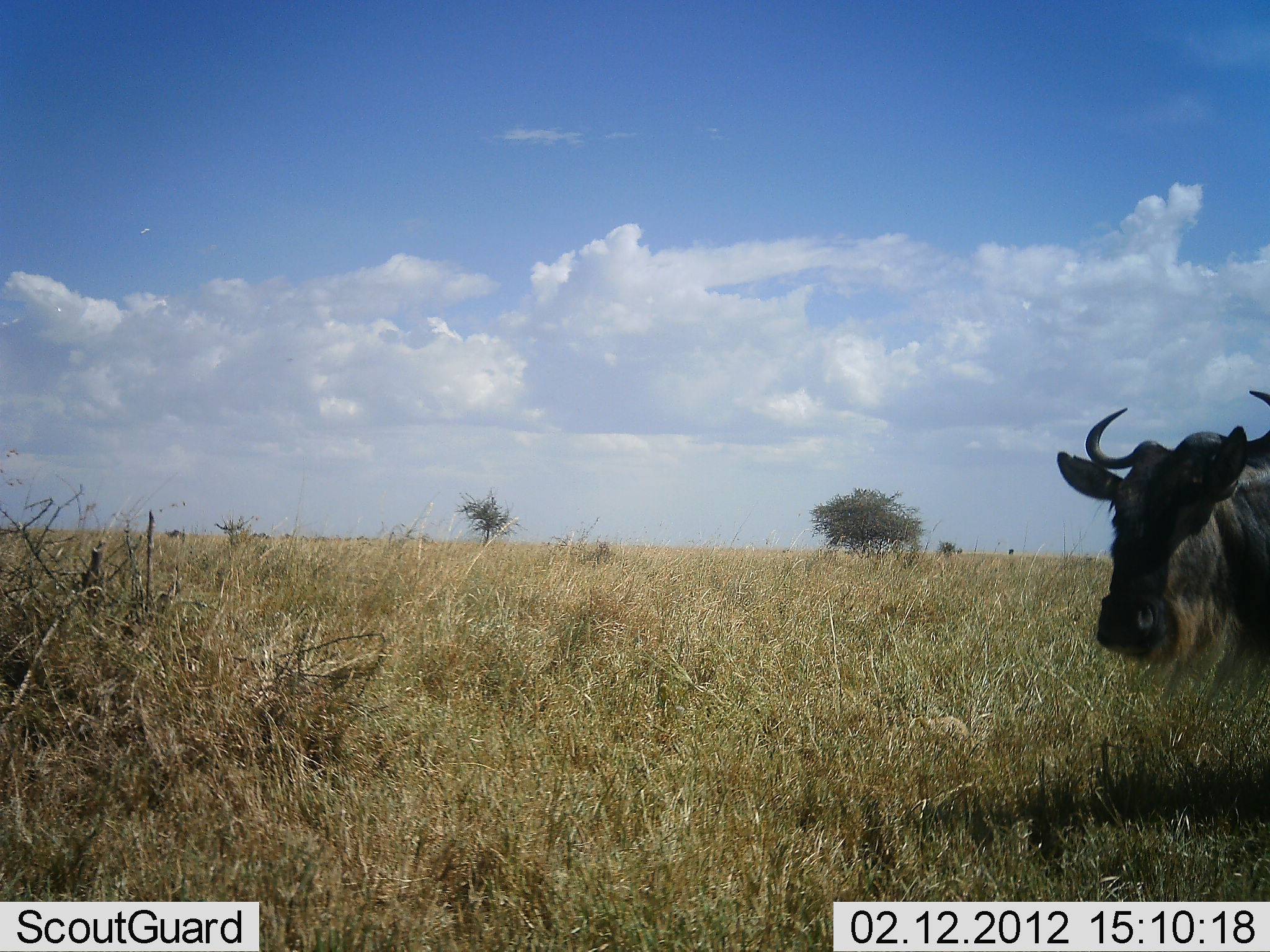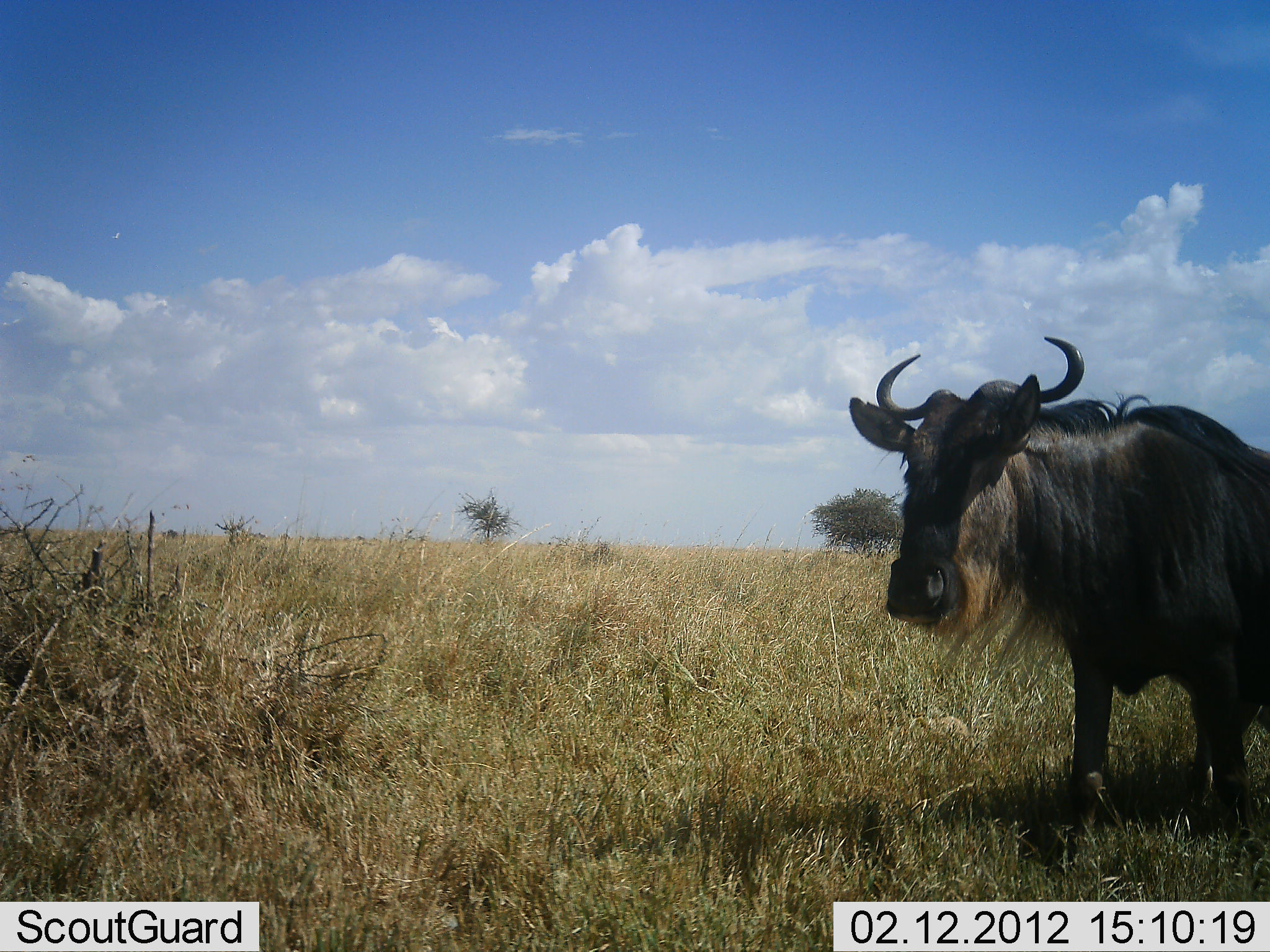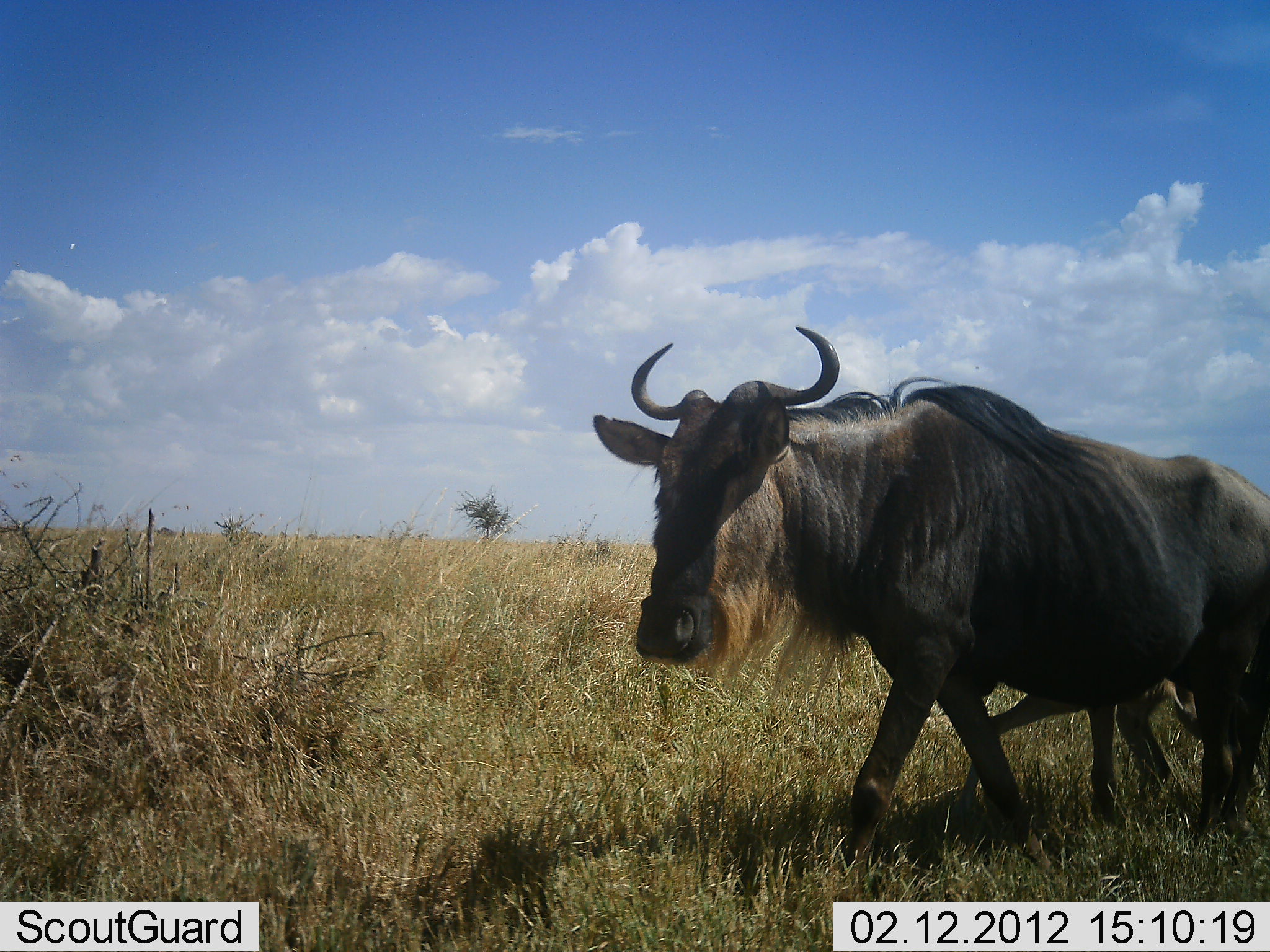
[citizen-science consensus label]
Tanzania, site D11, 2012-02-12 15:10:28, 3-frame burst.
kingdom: Animalia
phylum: Chordata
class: Mammalia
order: Artiodactyla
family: Bovidae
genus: Connochaetes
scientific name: Connochaetes taurinus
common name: blue wildebeest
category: wildebeest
Wildebeest (blue wildebeest) (Connochaetes taurinus), count 2. Behavior (volunteer vote fractions): standing 9%, resting 0%, moving 91%, interacting 0%. Young present (vote fraction): 48%. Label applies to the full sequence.